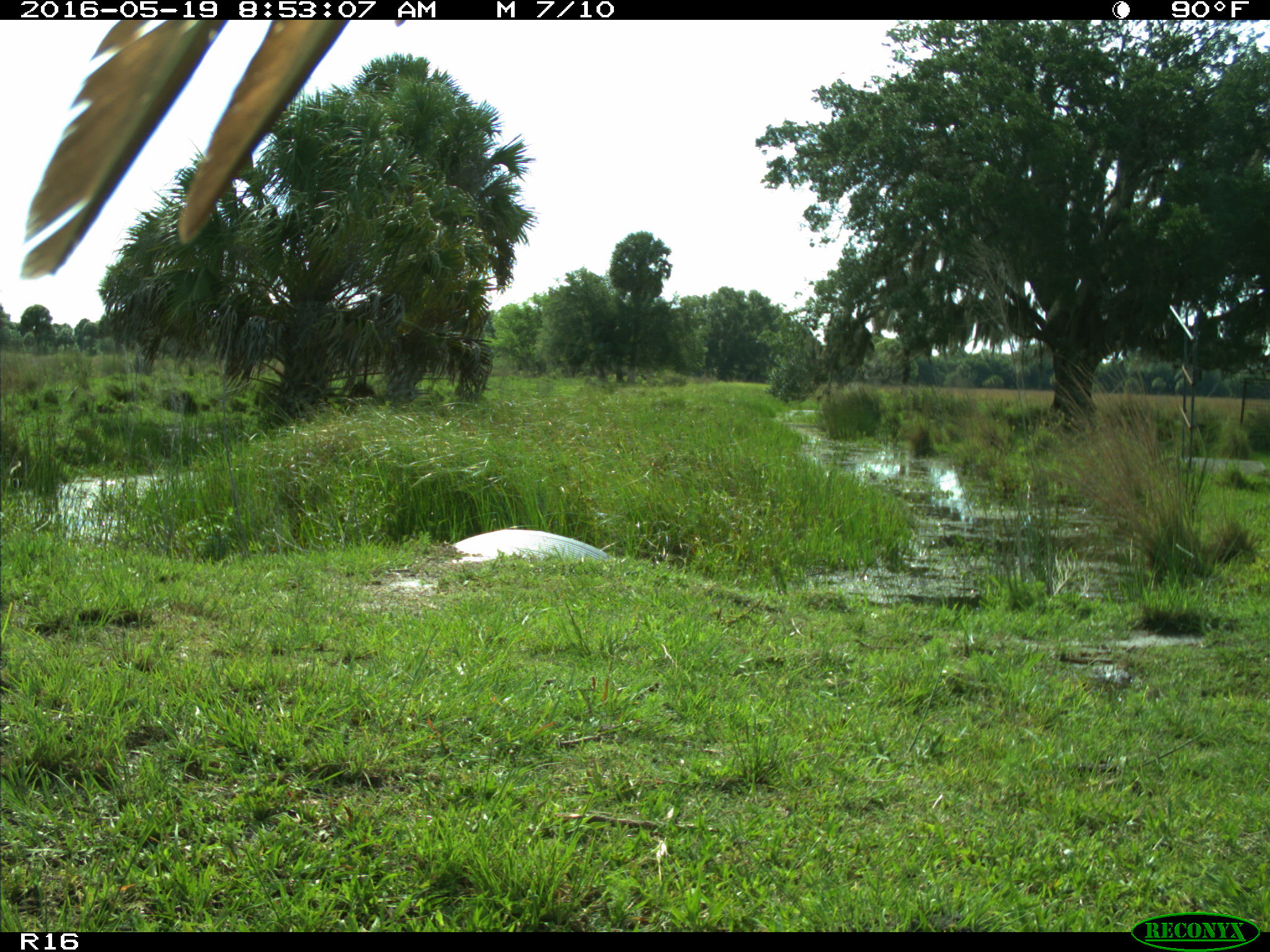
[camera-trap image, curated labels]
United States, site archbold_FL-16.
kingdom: Animalia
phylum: Chordata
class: Aves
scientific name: Aves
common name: birds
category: unidentified bird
Unidentified bird (birds) (Aves).